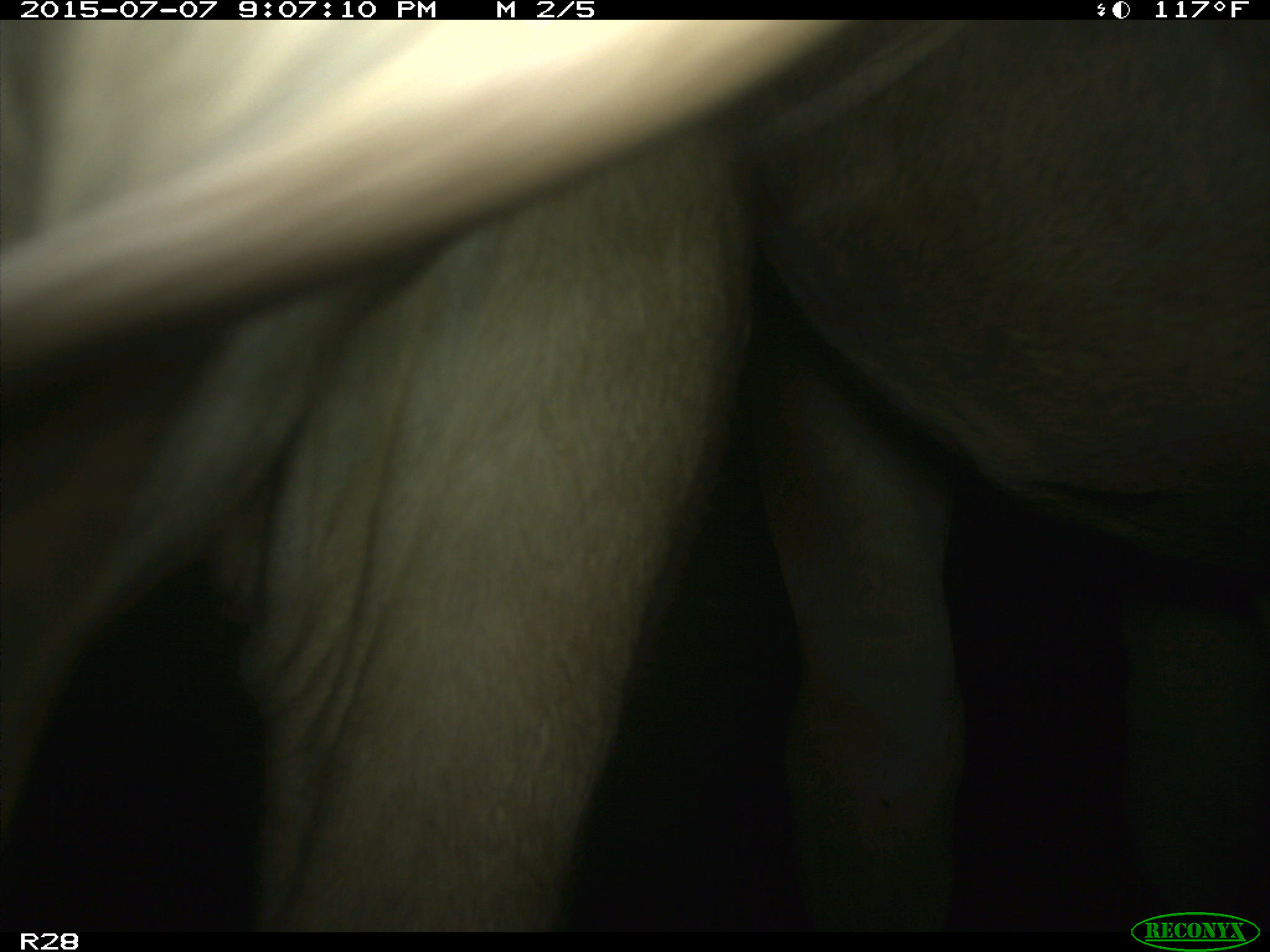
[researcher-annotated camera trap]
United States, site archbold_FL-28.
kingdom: Animalia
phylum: Chordata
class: Mammalia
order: Artiodactyla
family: Bovidae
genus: Bos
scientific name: Bos taurus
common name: domestic cow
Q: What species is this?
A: Bos taurus (domestic cow).